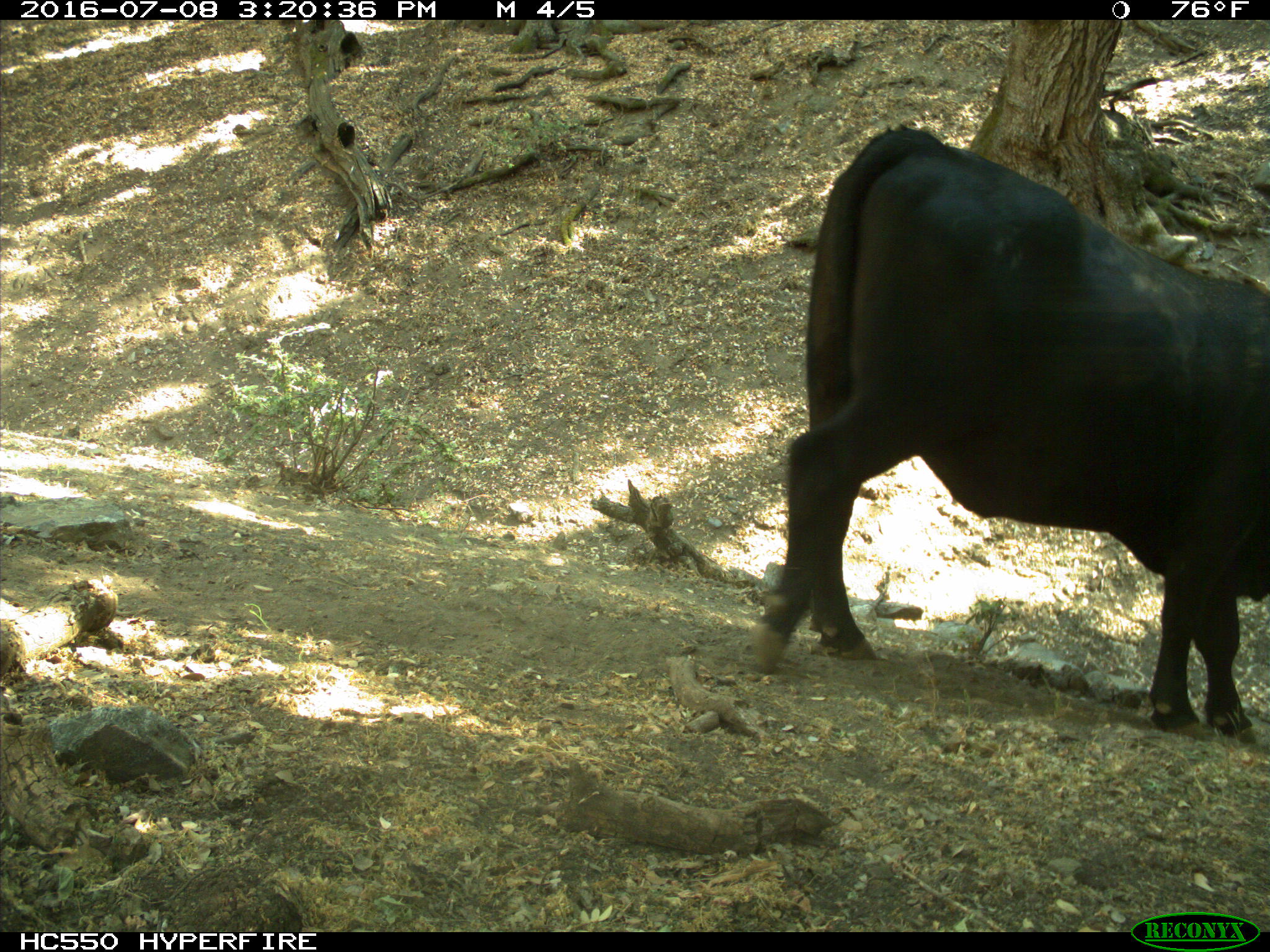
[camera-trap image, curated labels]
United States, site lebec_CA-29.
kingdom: Animalia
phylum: Chordata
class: Mammalia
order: Artiodactyla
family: Bovidae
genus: Bos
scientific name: Bos taurus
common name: domestic cow